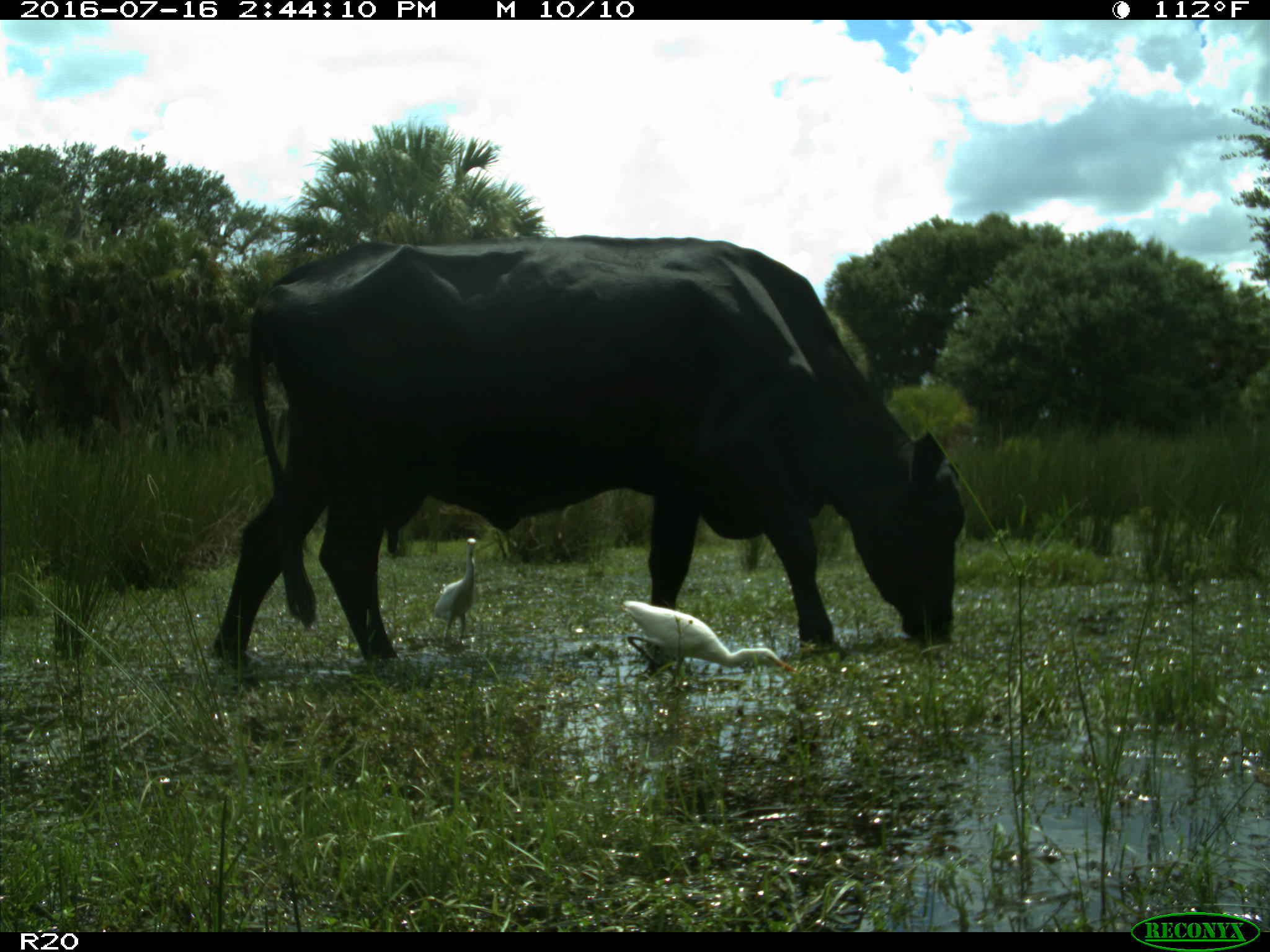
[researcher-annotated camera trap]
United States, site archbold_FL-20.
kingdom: Animalia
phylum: Chordata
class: Mammalia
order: Artiodactyla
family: Bovidae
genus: Bos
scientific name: Bos taurus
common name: domestic cow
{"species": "Bos taurus (domestic cow)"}